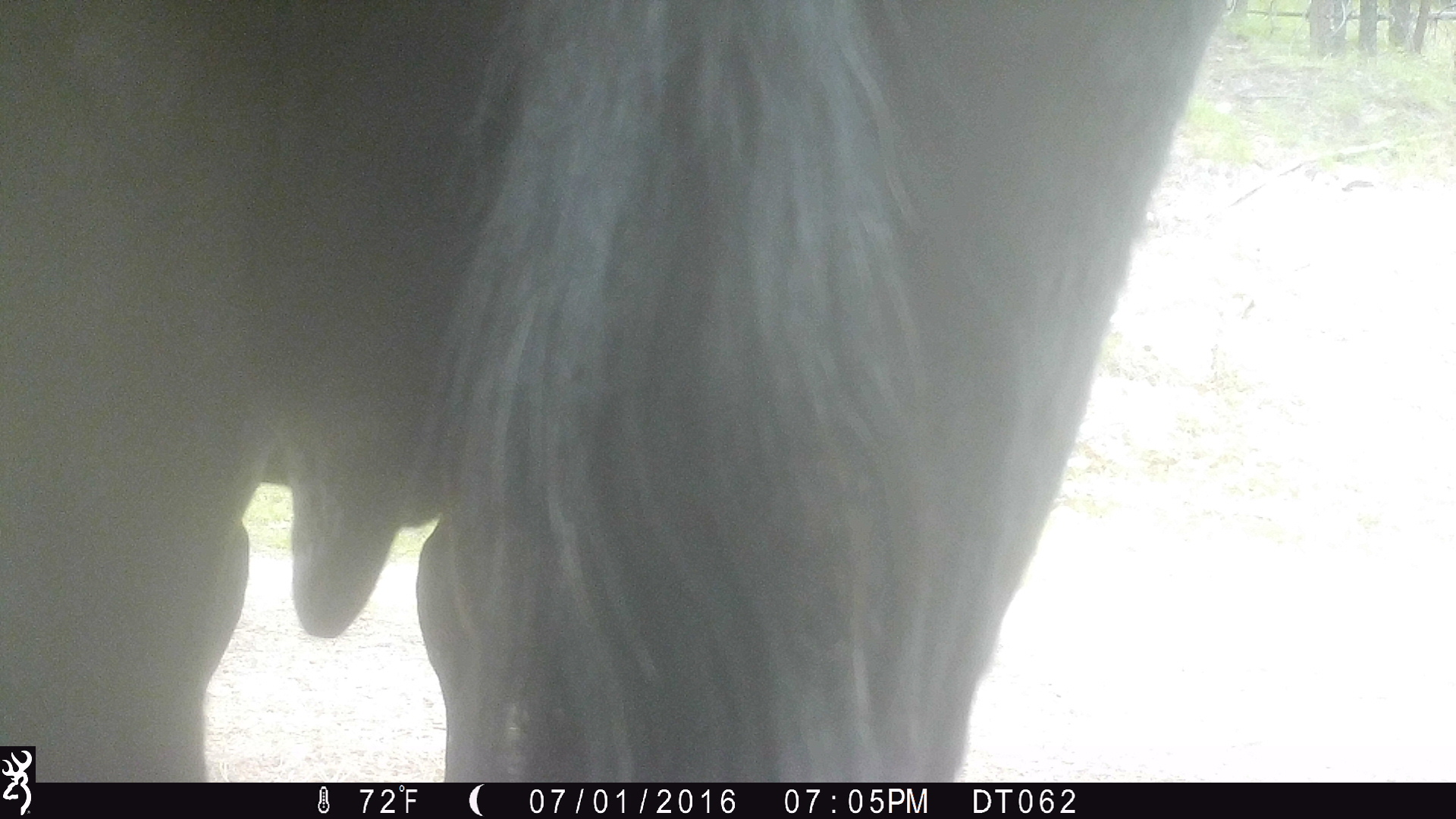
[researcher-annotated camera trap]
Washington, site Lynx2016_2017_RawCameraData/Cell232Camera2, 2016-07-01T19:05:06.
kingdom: Animalia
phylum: Chordata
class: Mammalia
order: Artiodactyla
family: Bovidae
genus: Bos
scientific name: Bos taurus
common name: domestic cattle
Domestic cattle (Bos taurus). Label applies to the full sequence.